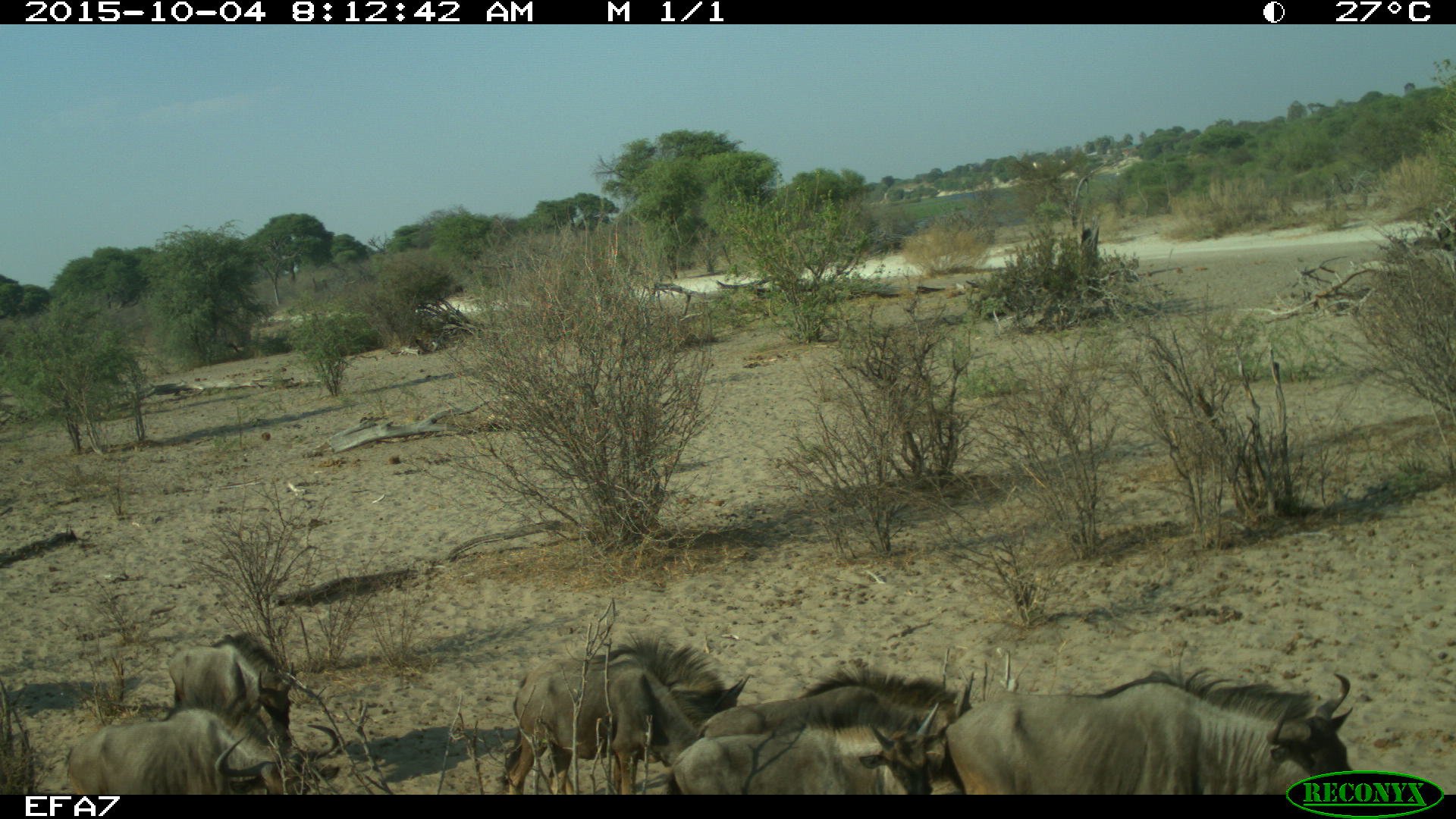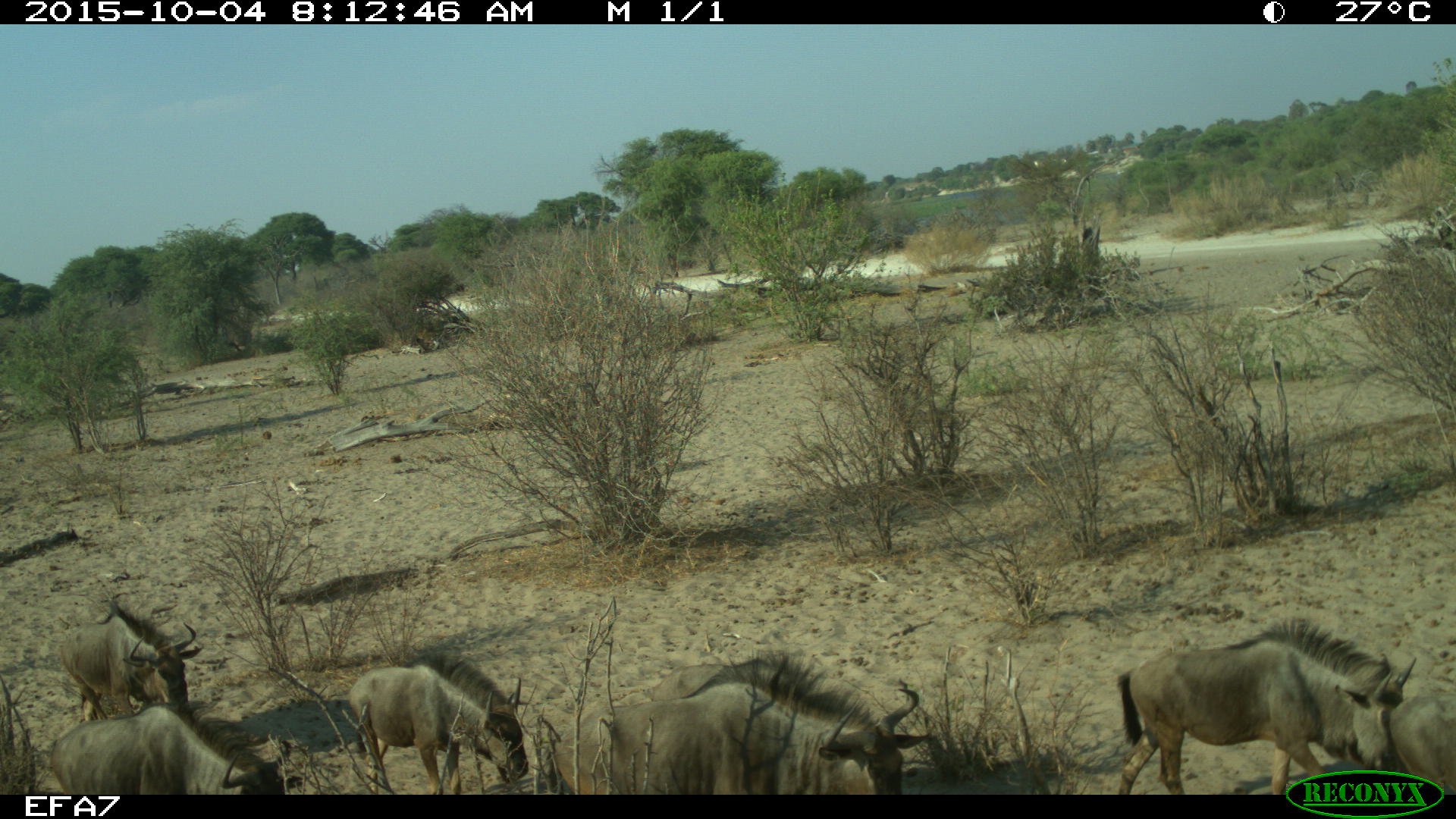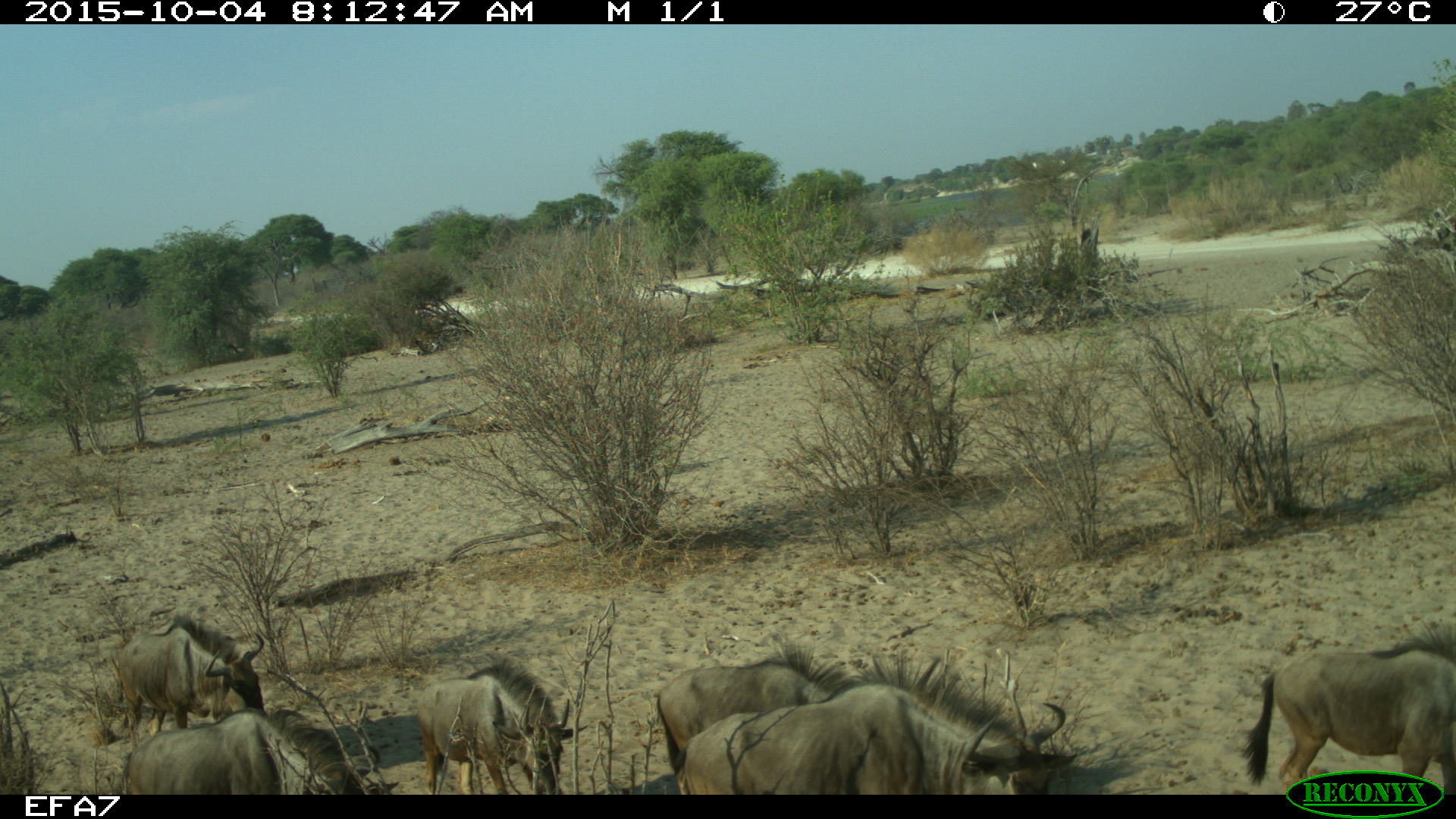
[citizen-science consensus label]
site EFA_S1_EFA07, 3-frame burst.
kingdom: Animalia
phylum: Chordata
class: Mammalia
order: Artiodactyla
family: Bovidae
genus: Connochaetes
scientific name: Connochaetes taurinus taurinus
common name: blue wildebeest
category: wildebeestblue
Wildebeestblue (blue wildebeest) (Connochaetes taurinus taurinus), count 7. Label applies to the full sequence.